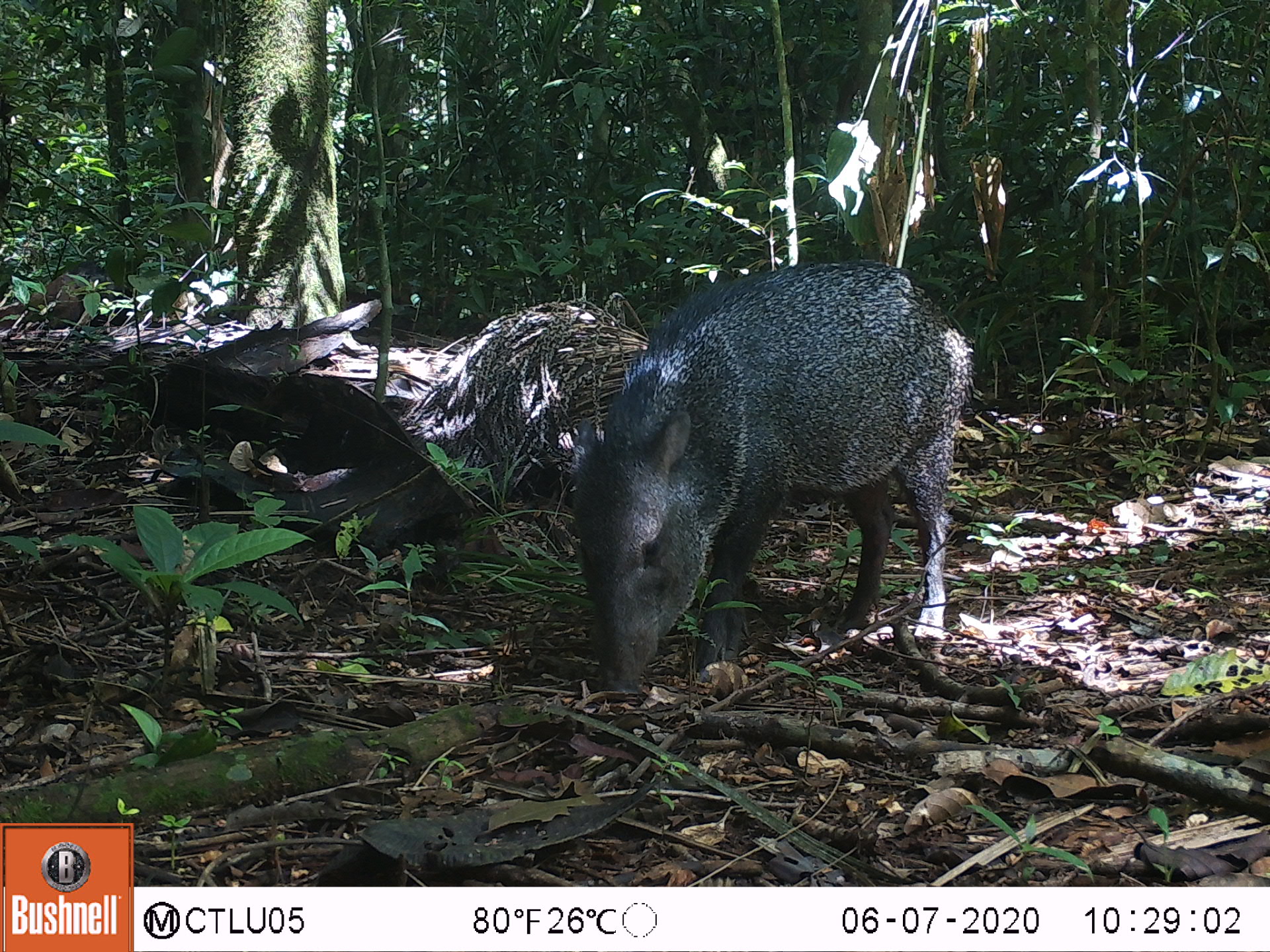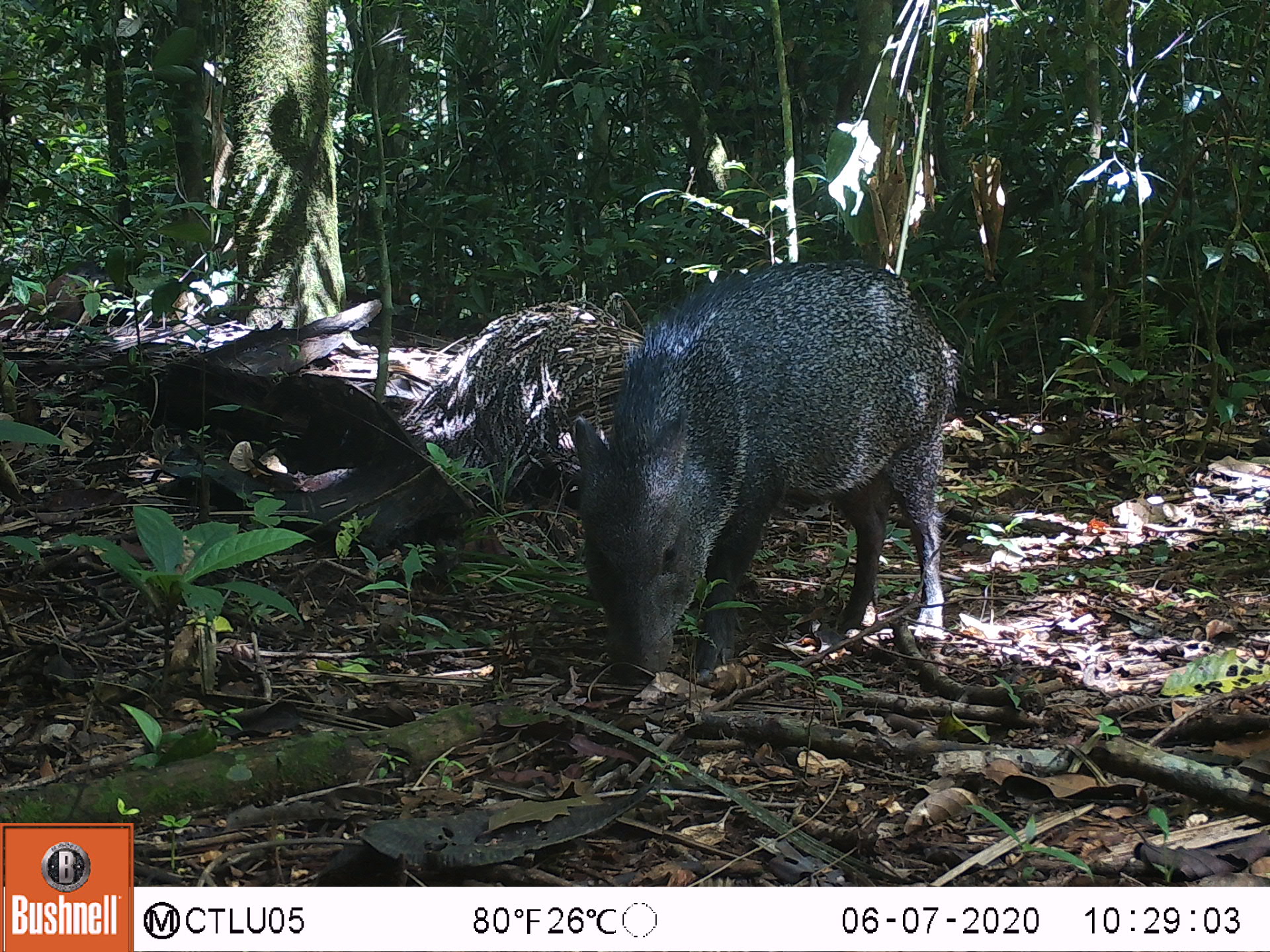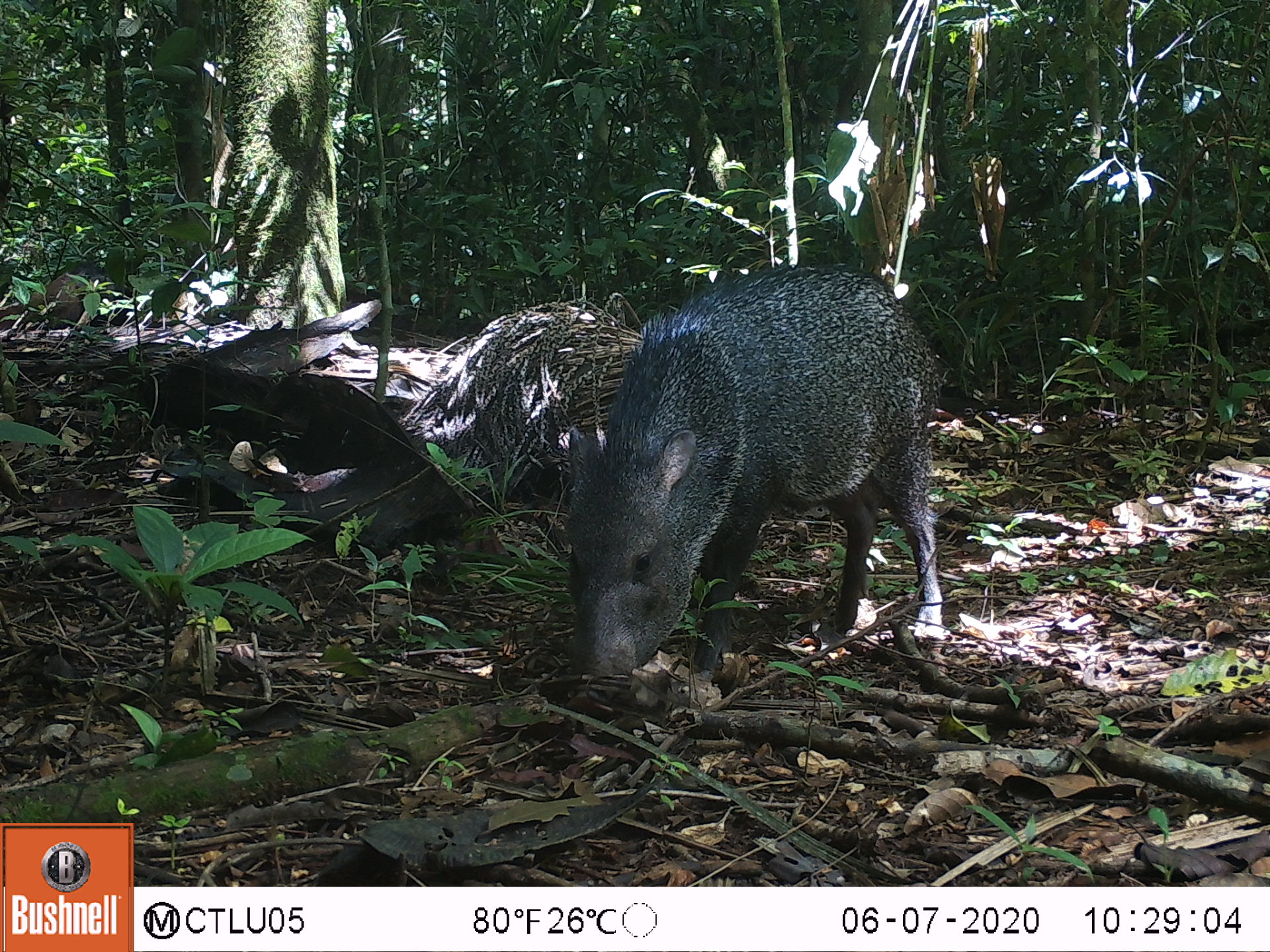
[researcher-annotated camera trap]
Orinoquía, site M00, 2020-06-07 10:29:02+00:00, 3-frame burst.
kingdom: Animalia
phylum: Chordata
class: Mammalia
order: Artiodactyla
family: Tayassuidae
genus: Pecari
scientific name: Pecari tajacu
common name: collared peccary